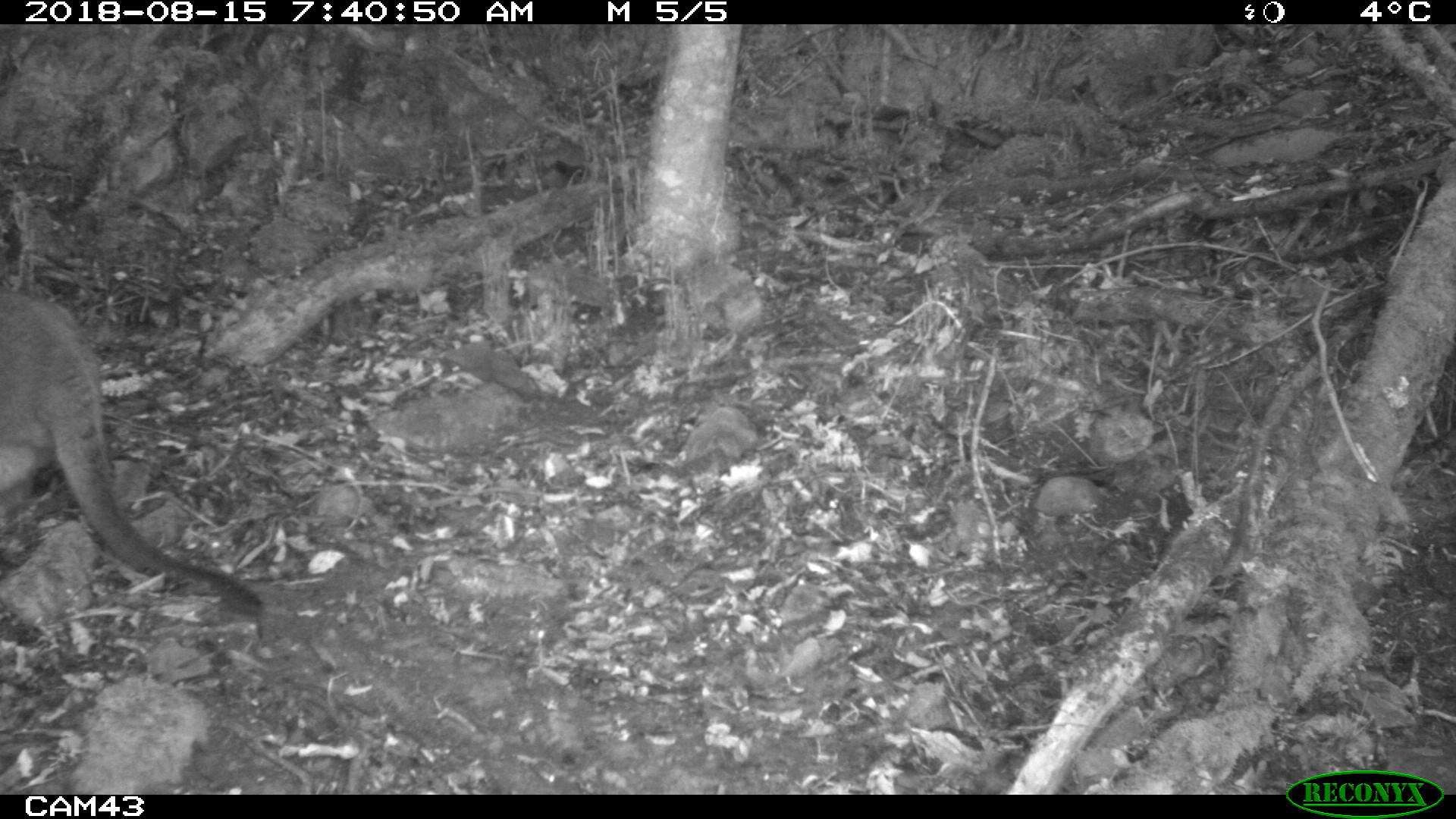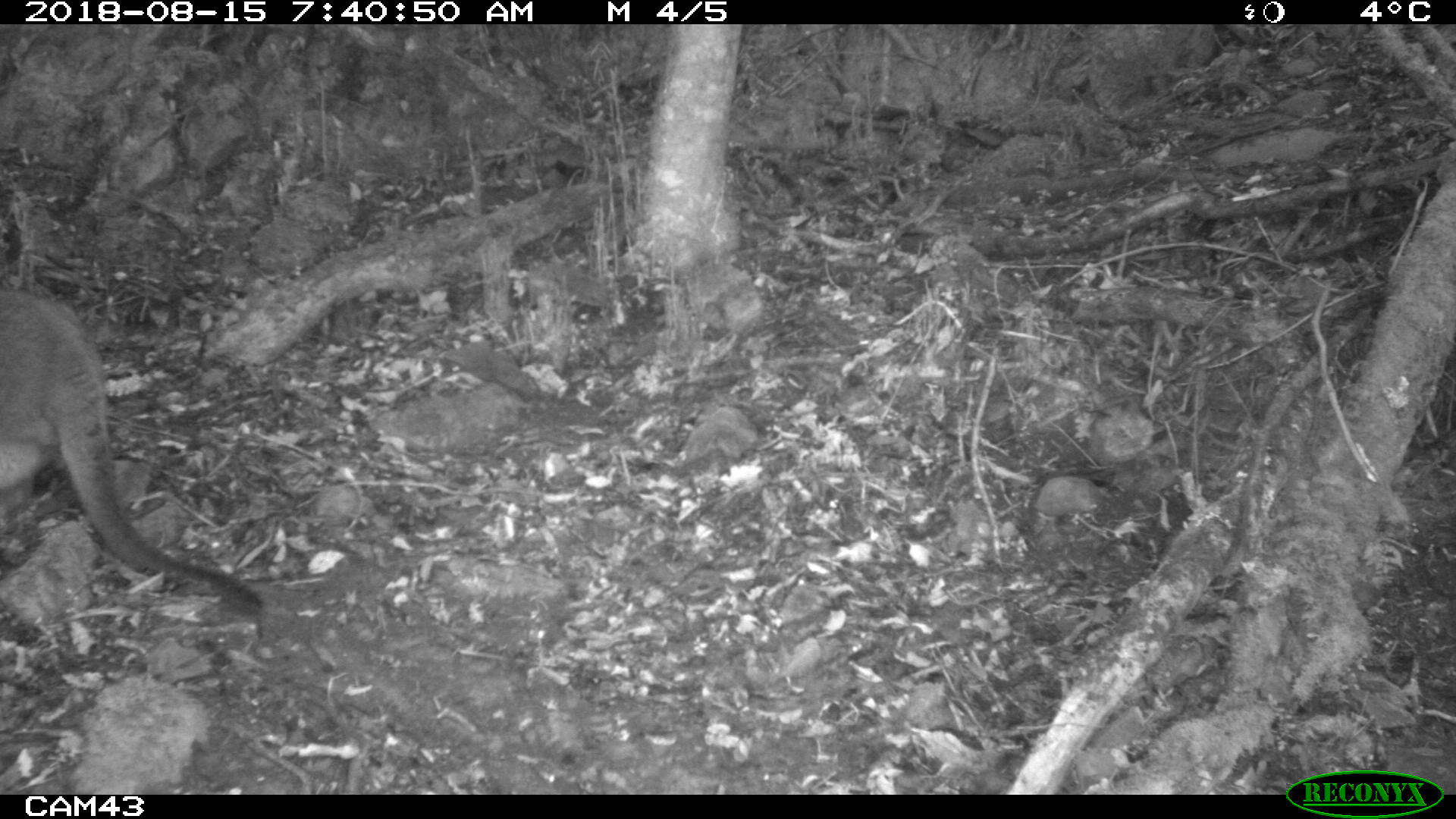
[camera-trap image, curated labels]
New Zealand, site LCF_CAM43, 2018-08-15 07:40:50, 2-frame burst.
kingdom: Animalia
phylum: Chordata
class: Mammalia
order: Diprotodontia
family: Macropodidae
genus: Notamacropus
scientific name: Notamacropus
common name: wallaby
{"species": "wallaby (Notamacropus)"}